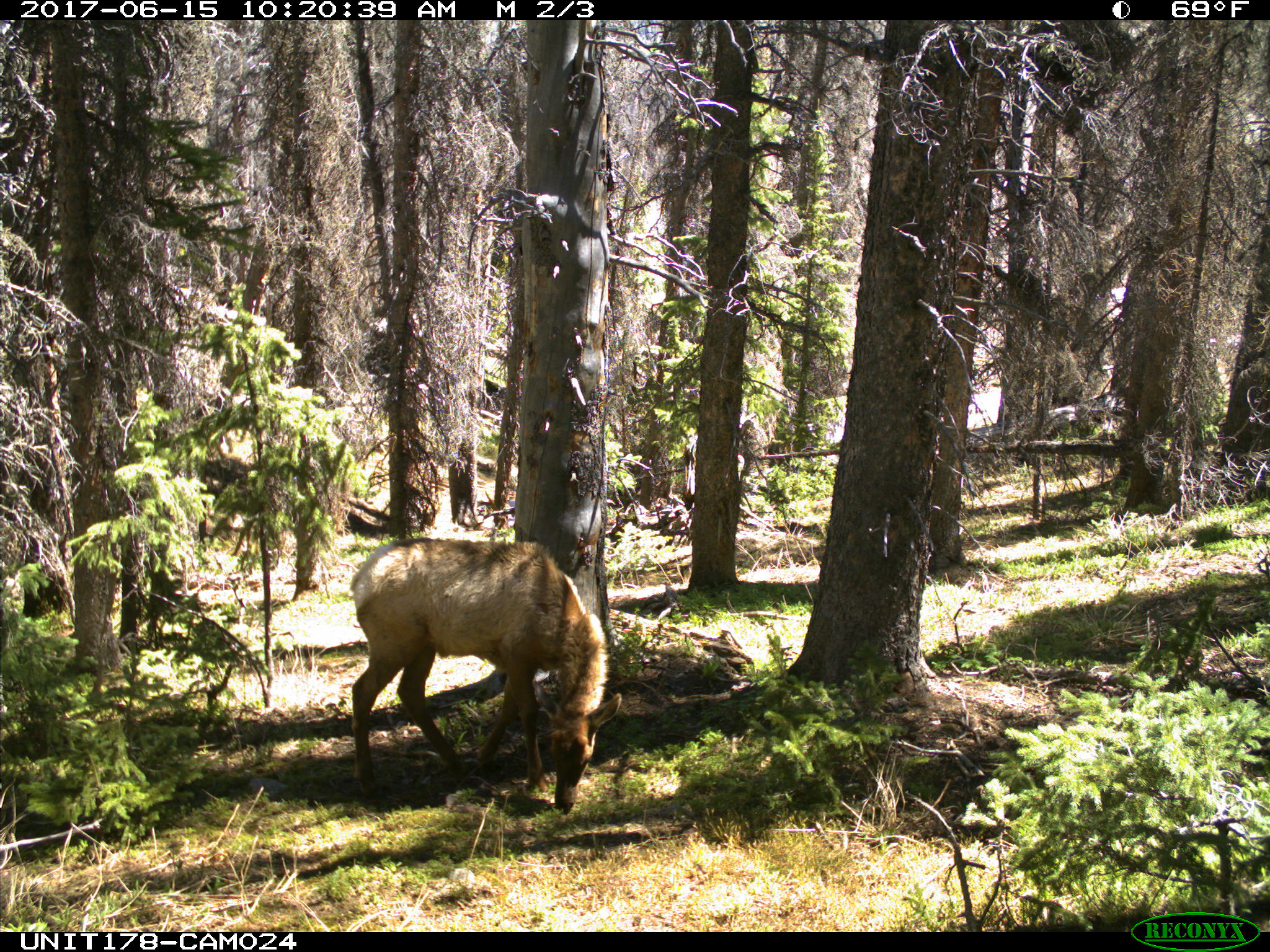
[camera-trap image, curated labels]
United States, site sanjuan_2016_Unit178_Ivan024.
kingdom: Animalia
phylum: Chordata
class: Mammalia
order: Artiodactyla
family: Cervidae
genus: Cervus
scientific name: Cervus elaphus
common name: red deer